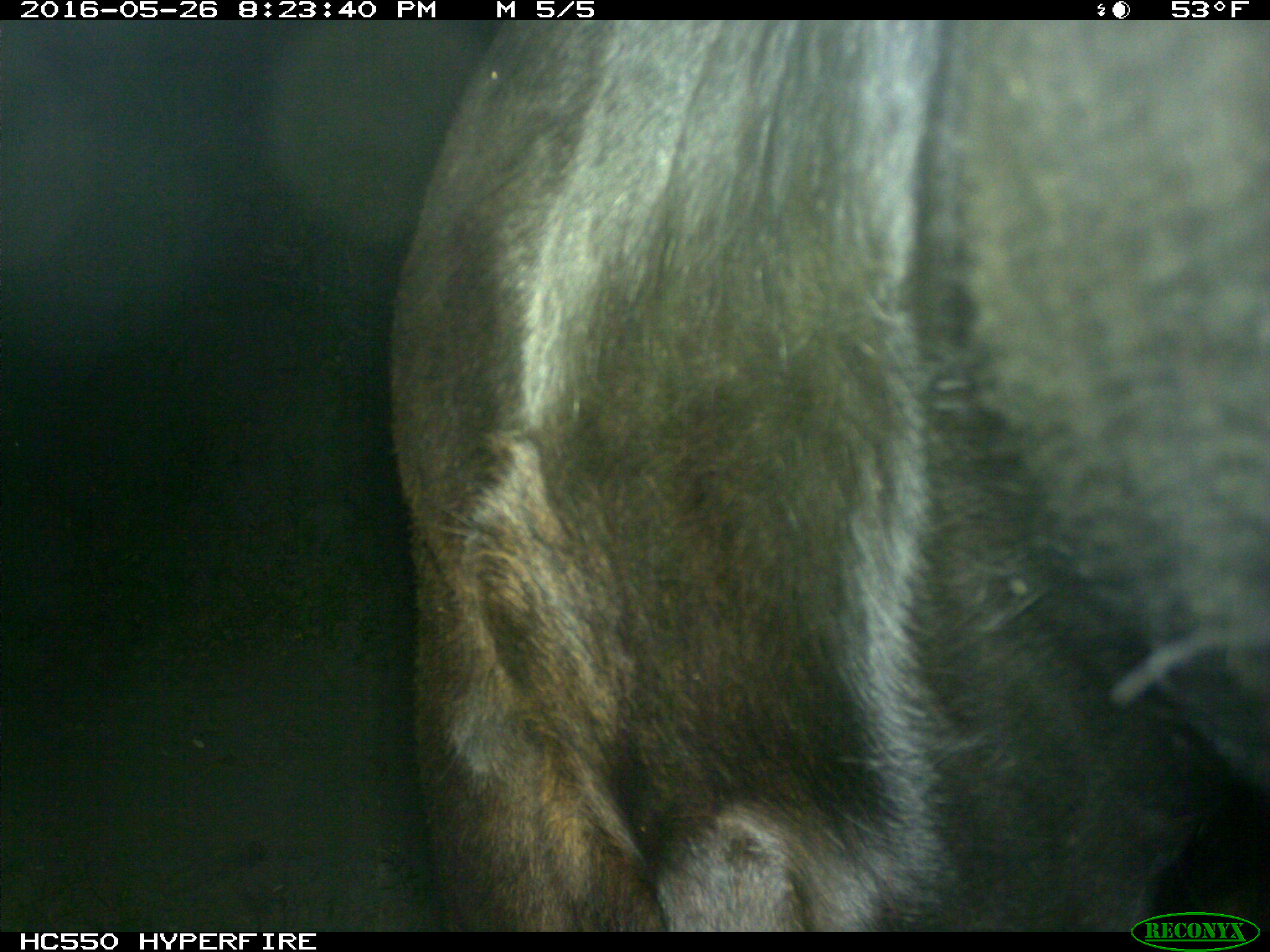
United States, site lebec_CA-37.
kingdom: Animalia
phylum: Chordata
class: Mammalia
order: Artiodactyla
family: Bovidae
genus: Bos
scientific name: Bos taurus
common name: domestic cow